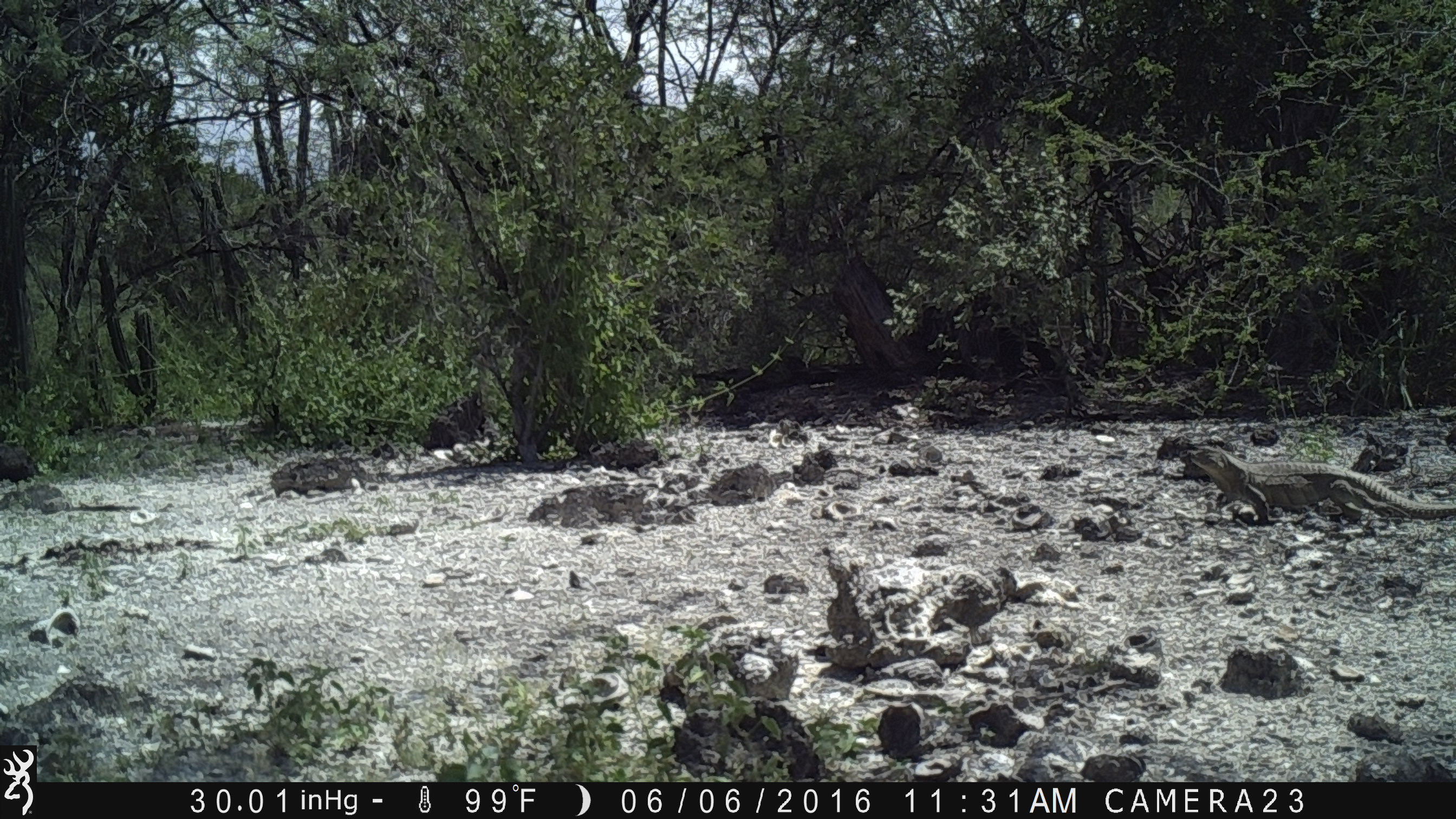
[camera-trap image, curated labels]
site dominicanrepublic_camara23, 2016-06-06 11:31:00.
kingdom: Animalia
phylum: Chordata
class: Reptilia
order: Squamata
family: Iguanidae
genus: Iguana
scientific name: Iguana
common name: typical iguanas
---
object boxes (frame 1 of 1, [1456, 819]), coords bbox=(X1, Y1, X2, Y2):
iguana: bbox=(1178, 445, 1453, 529)